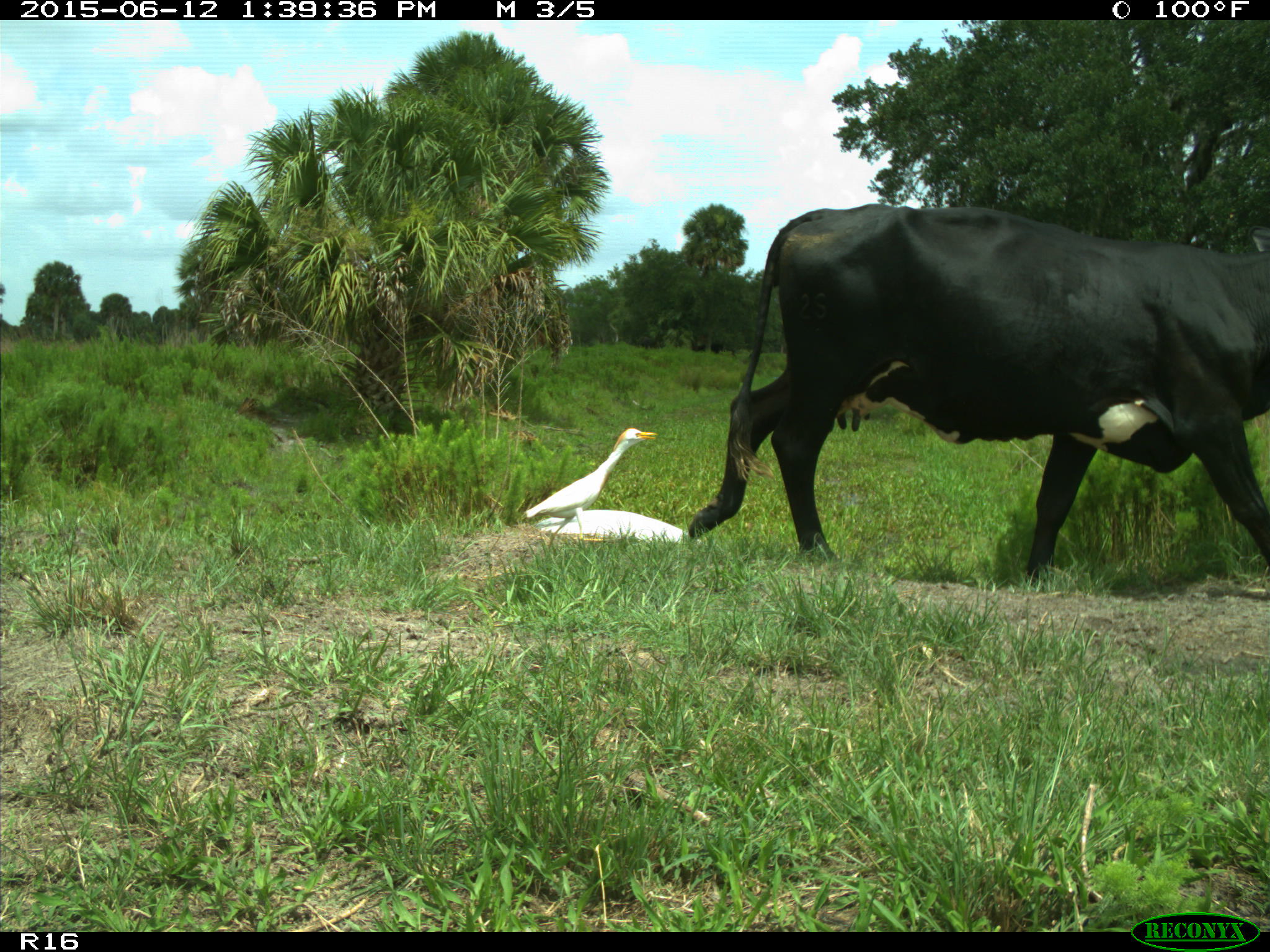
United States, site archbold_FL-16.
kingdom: Animalia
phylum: Chordata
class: Mammalia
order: Artiodactyla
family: Bovidae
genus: Bos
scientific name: Bos taurus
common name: domestic cow